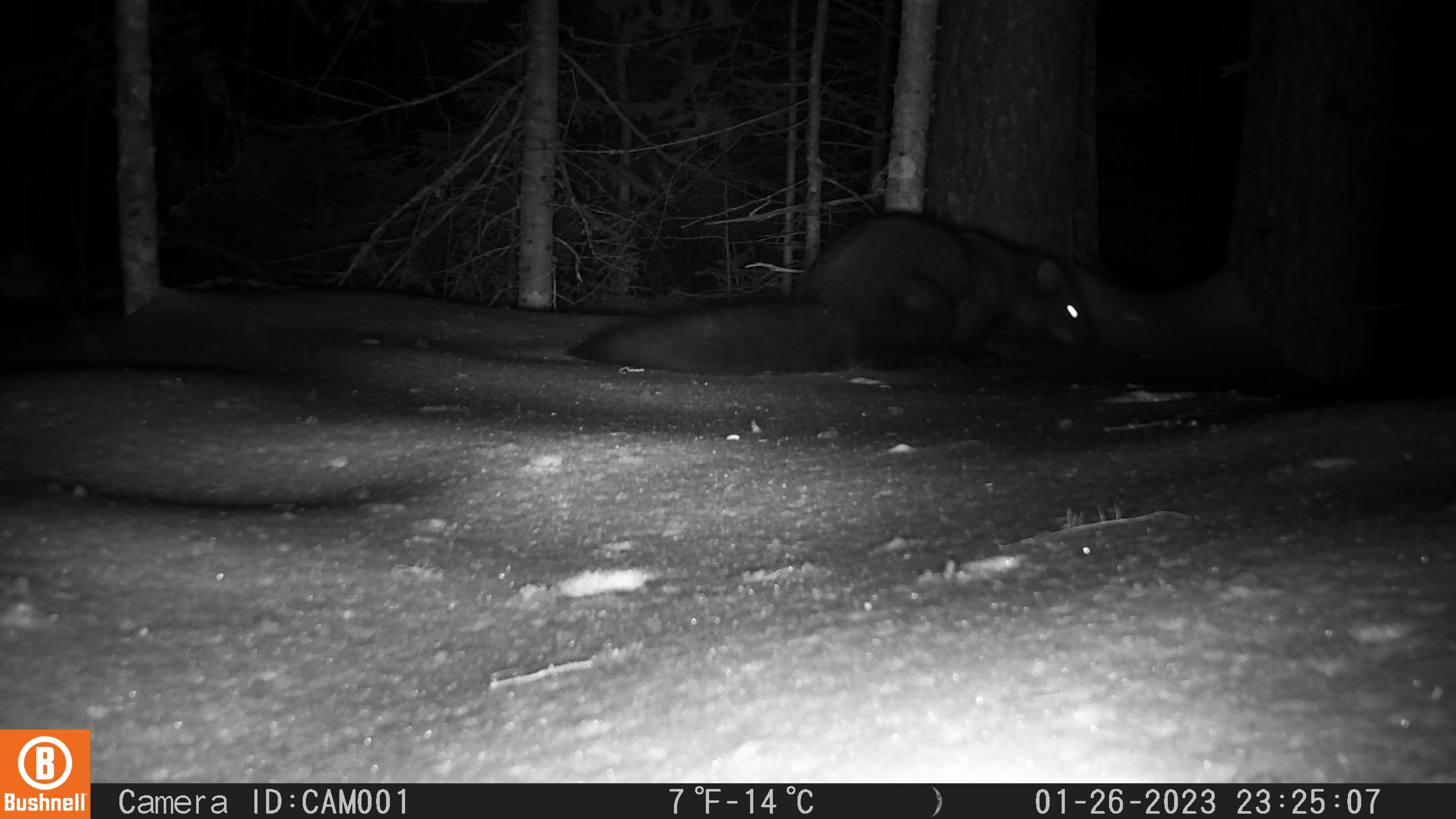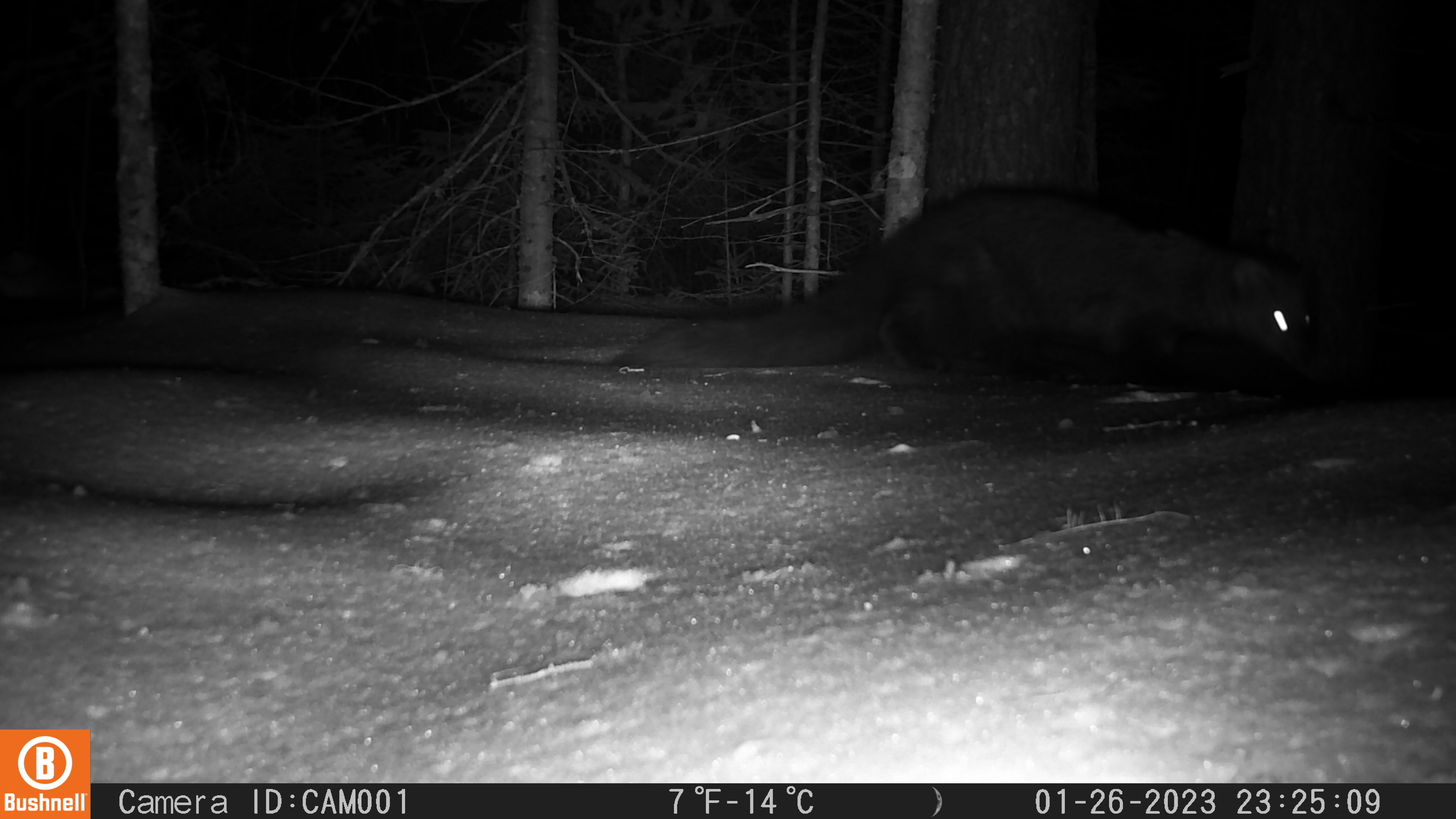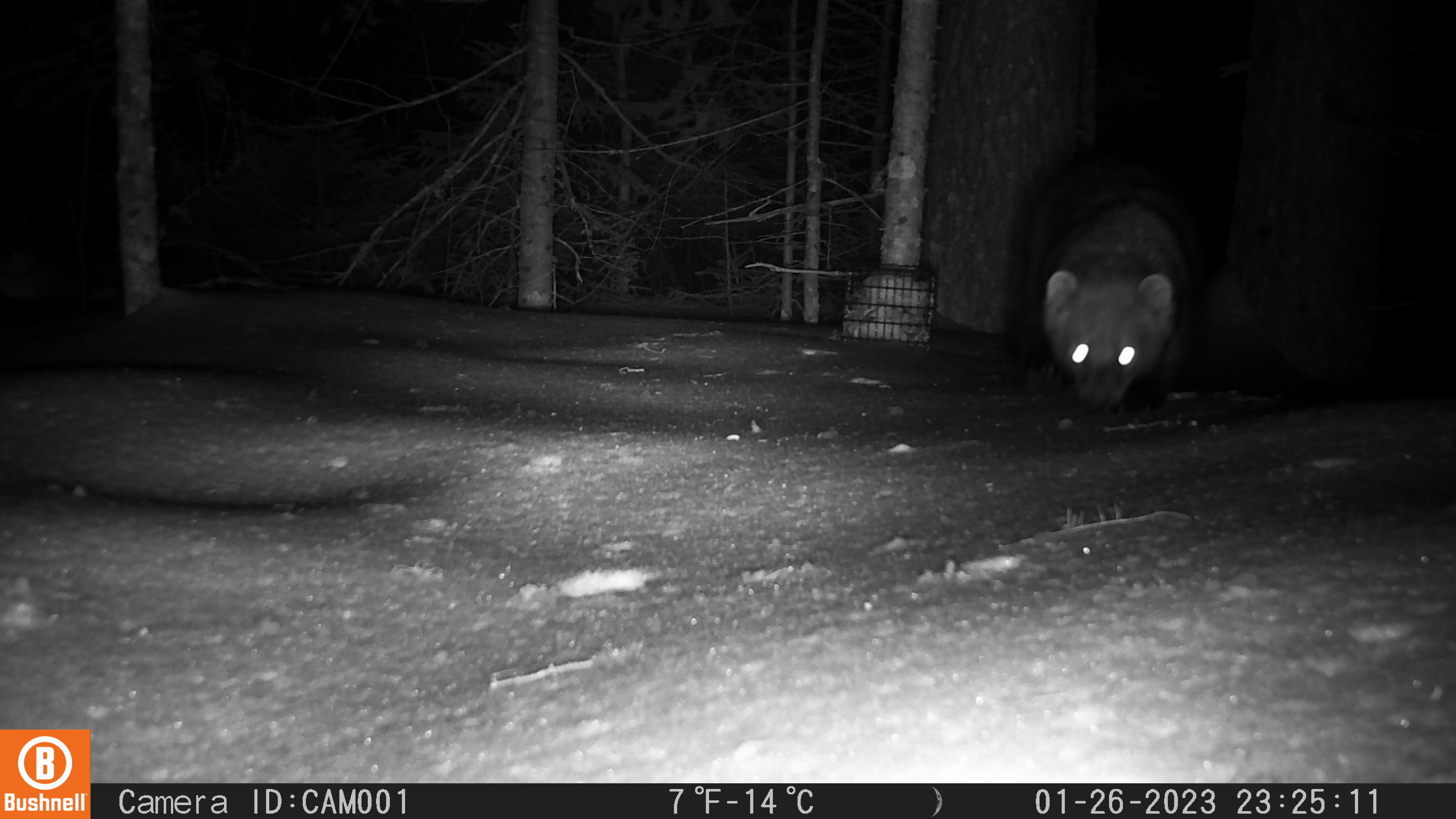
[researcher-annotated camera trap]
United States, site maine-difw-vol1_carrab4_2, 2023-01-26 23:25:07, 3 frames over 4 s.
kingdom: Animalia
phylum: Chordata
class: Mammalia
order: Carnivora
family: Mustelidae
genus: Pekania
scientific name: Pekania pennanti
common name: fisher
Fisher (Pekania pennanti).